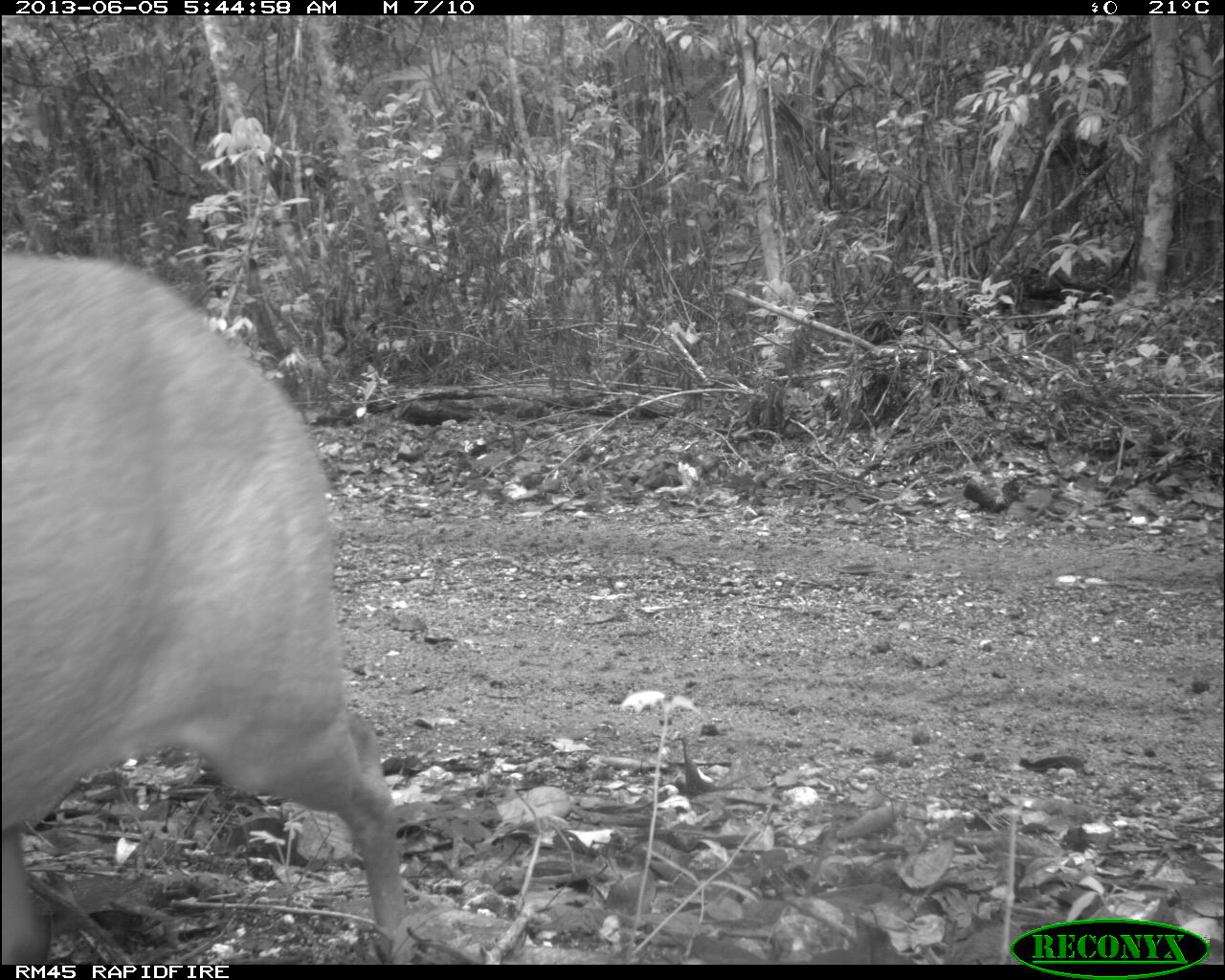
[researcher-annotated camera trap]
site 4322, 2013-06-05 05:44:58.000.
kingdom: Animalia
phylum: Chordata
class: Mammalia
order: Artiodactyla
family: Cervidae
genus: Mazama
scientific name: Mazama temama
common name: central american red brocket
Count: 1.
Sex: male.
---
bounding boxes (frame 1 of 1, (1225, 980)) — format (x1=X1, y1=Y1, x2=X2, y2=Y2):
mazama temama: (x1=0, y1=251, x2=412, y2=963)